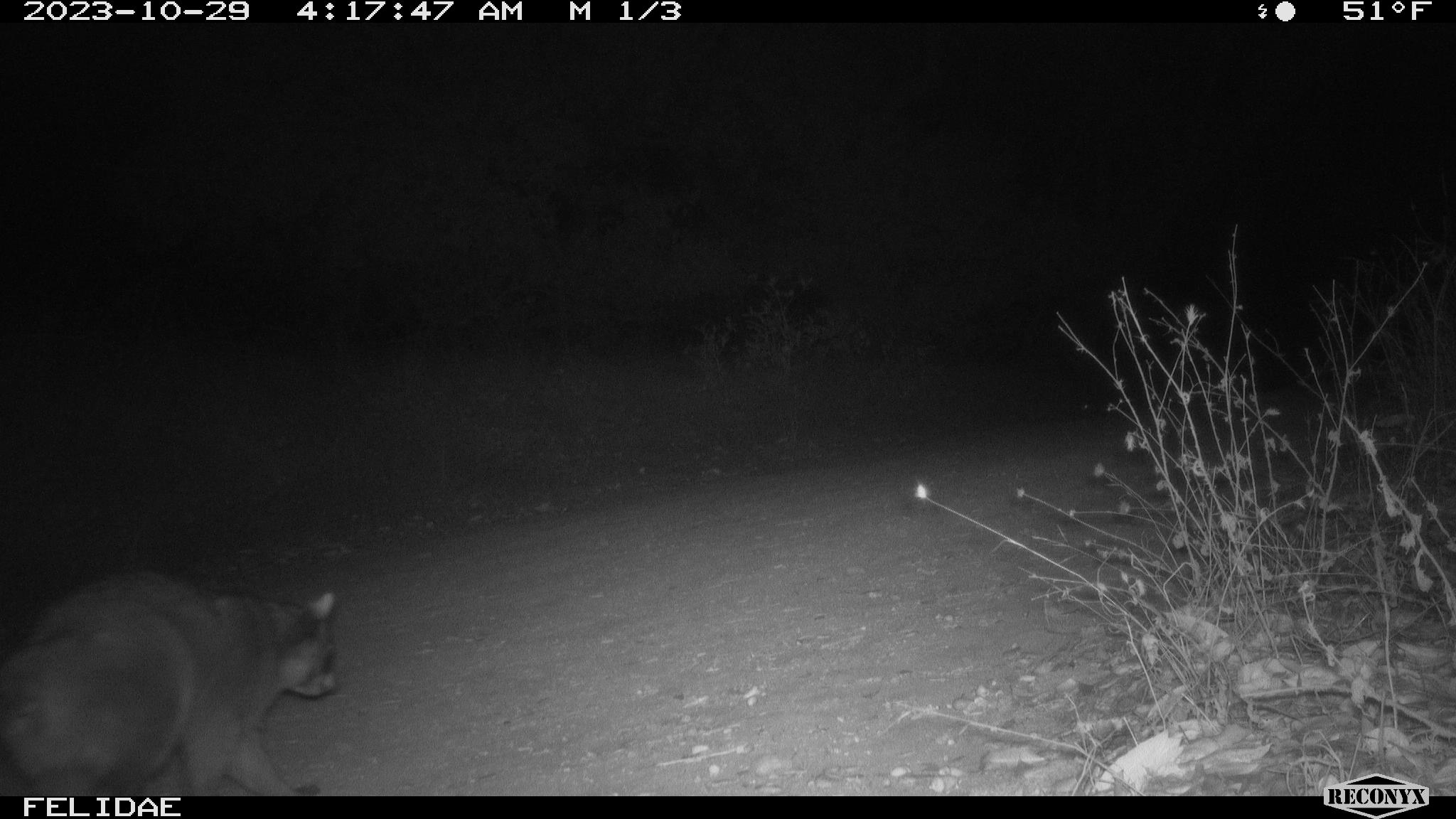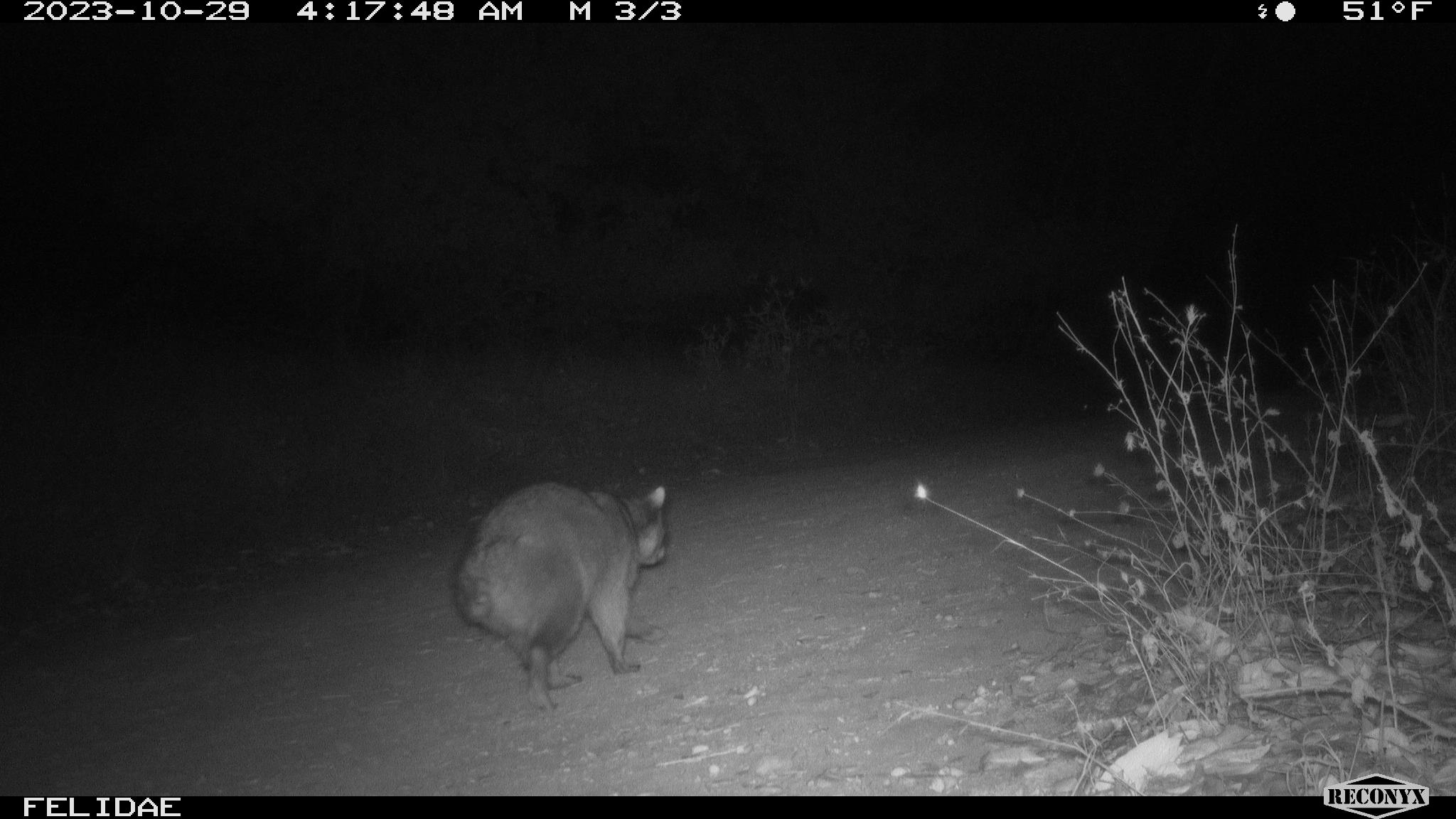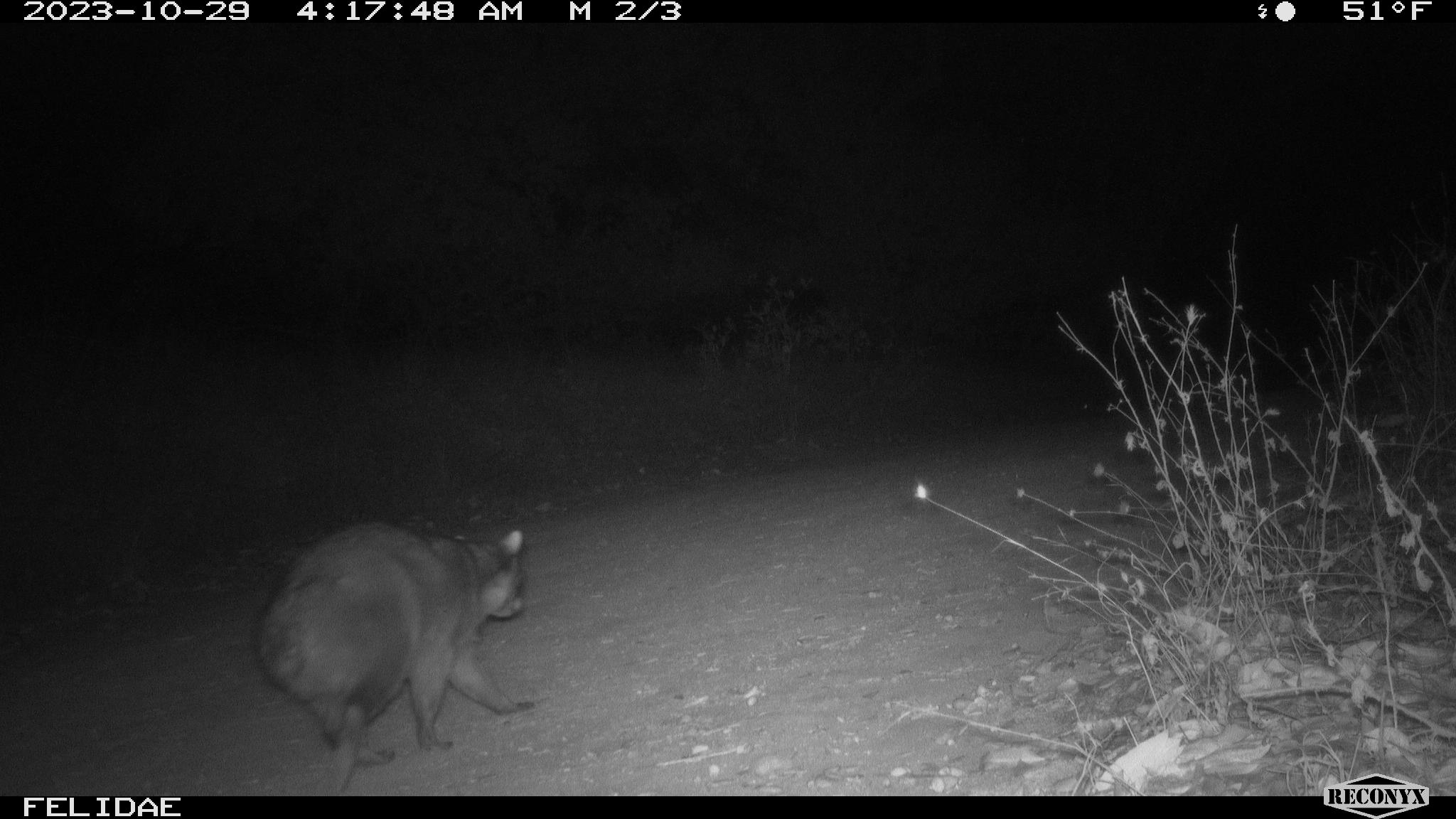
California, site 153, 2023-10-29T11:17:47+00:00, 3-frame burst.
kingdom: Animalia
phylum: Chordata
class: Mammalia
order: Carnivora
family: Procyonidae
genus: Procyon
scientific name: Procyon lotor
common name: raccoon